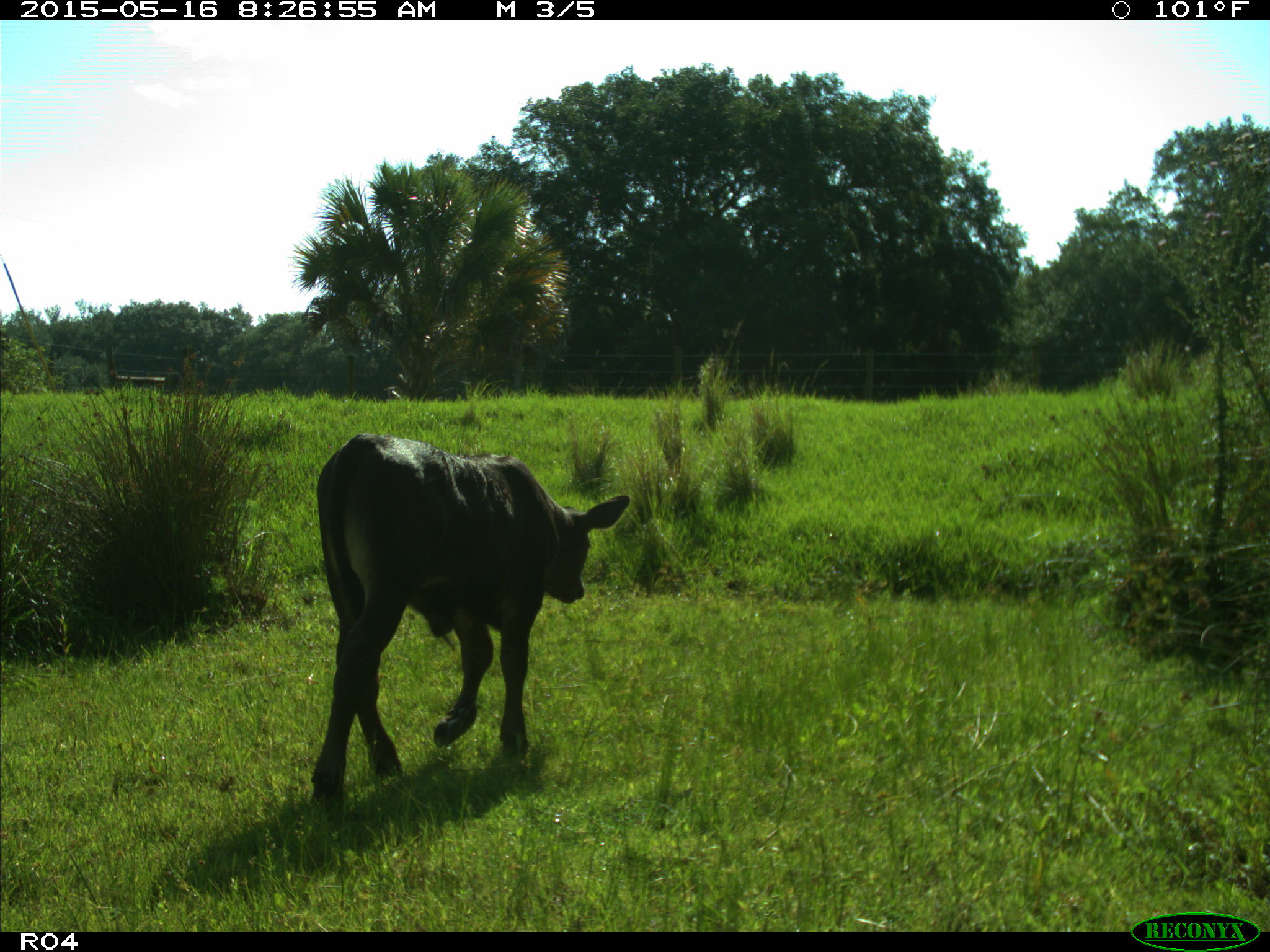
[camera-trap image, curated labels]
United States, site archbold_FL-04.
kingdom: Animalia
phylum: Chordata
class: Mammalia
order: Artiodactyla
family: Bovidae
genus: Bos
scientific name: Bos taurus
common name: domestic cow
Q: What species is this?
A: Bos taurus (domestic cow).